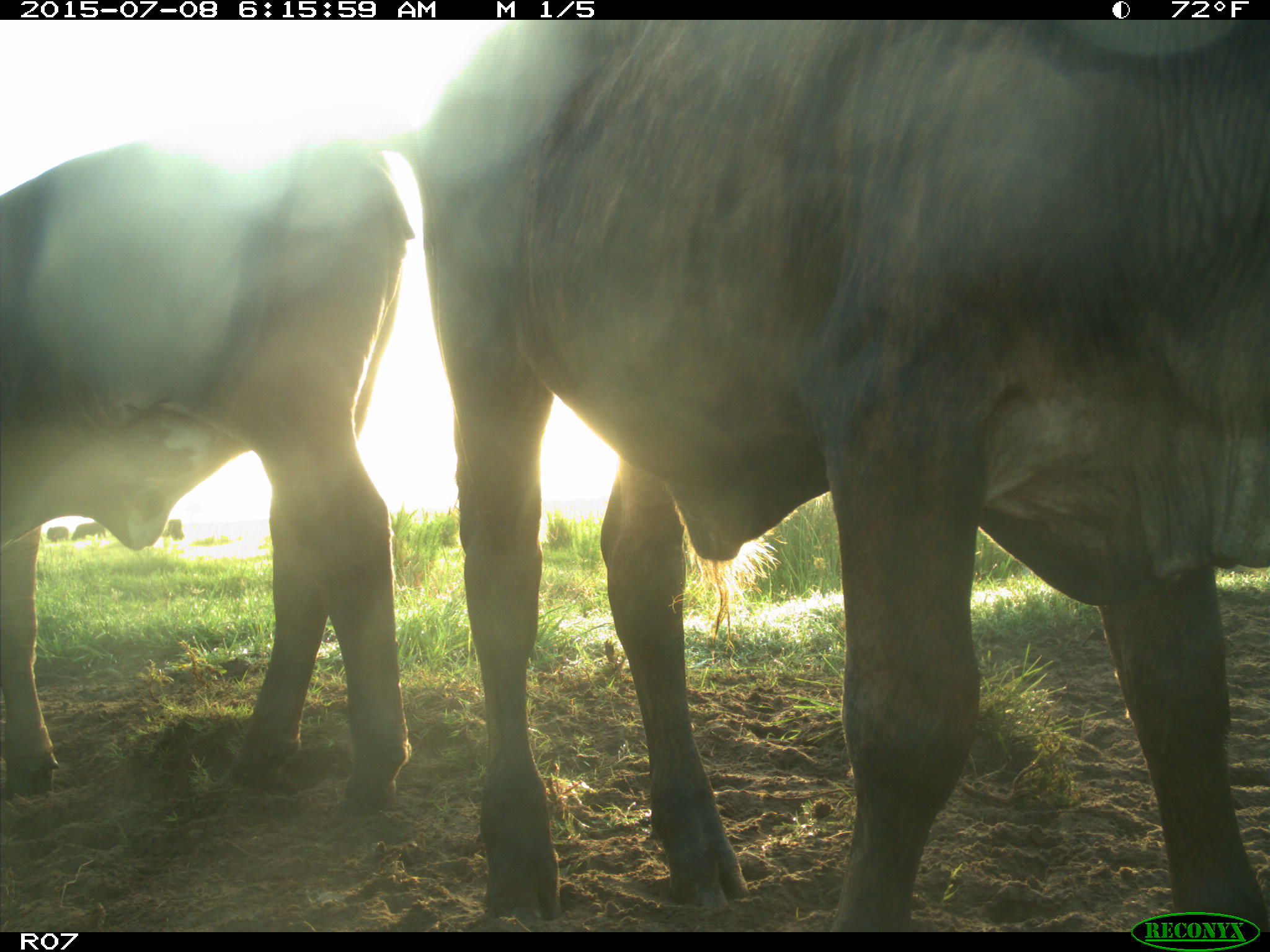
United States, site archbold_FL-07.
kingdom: Animalia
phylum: Chordata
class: Mammalia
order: Artiodactyla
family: Bovidae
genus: Bos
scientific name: Bos taurus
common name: domestic cow